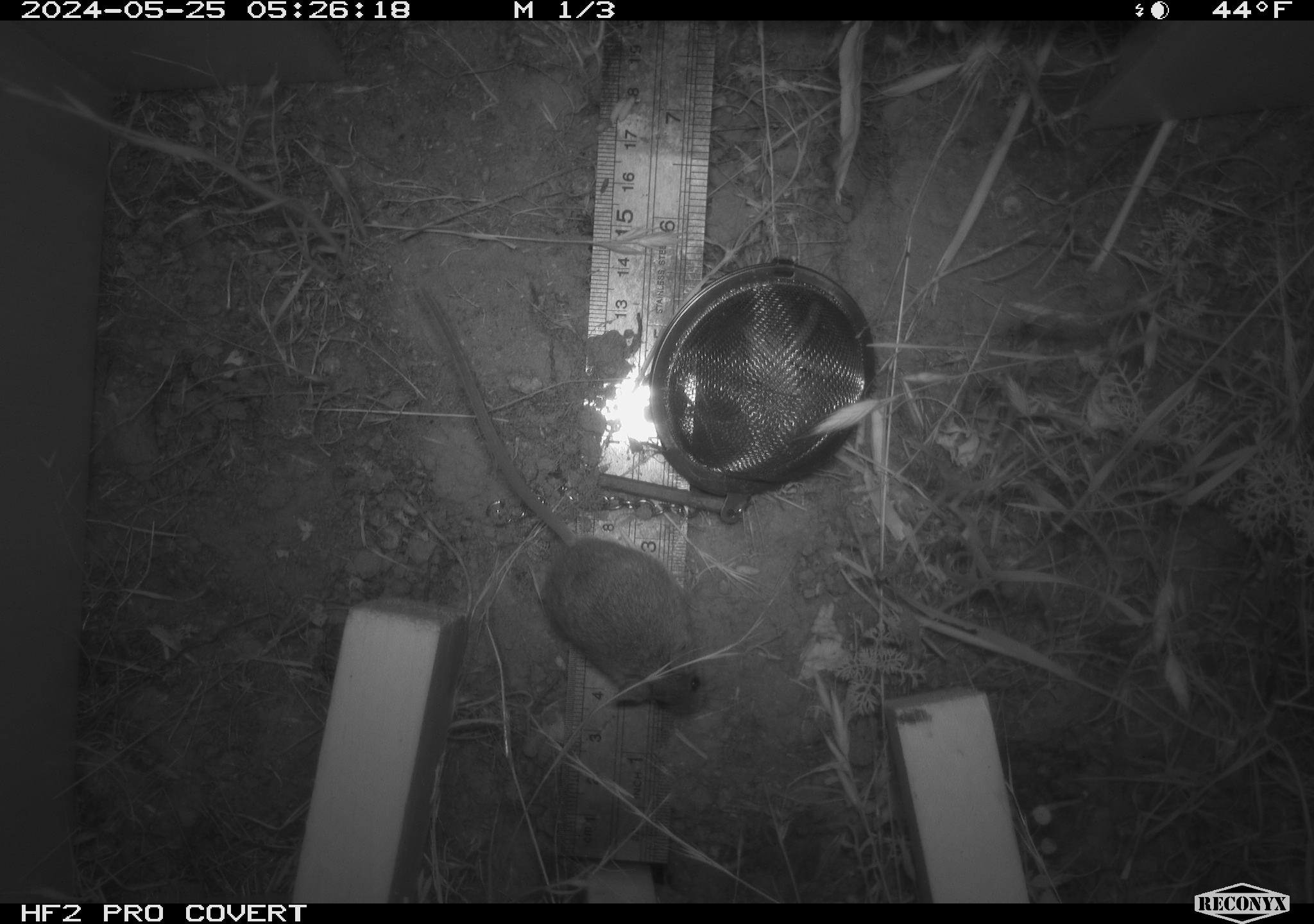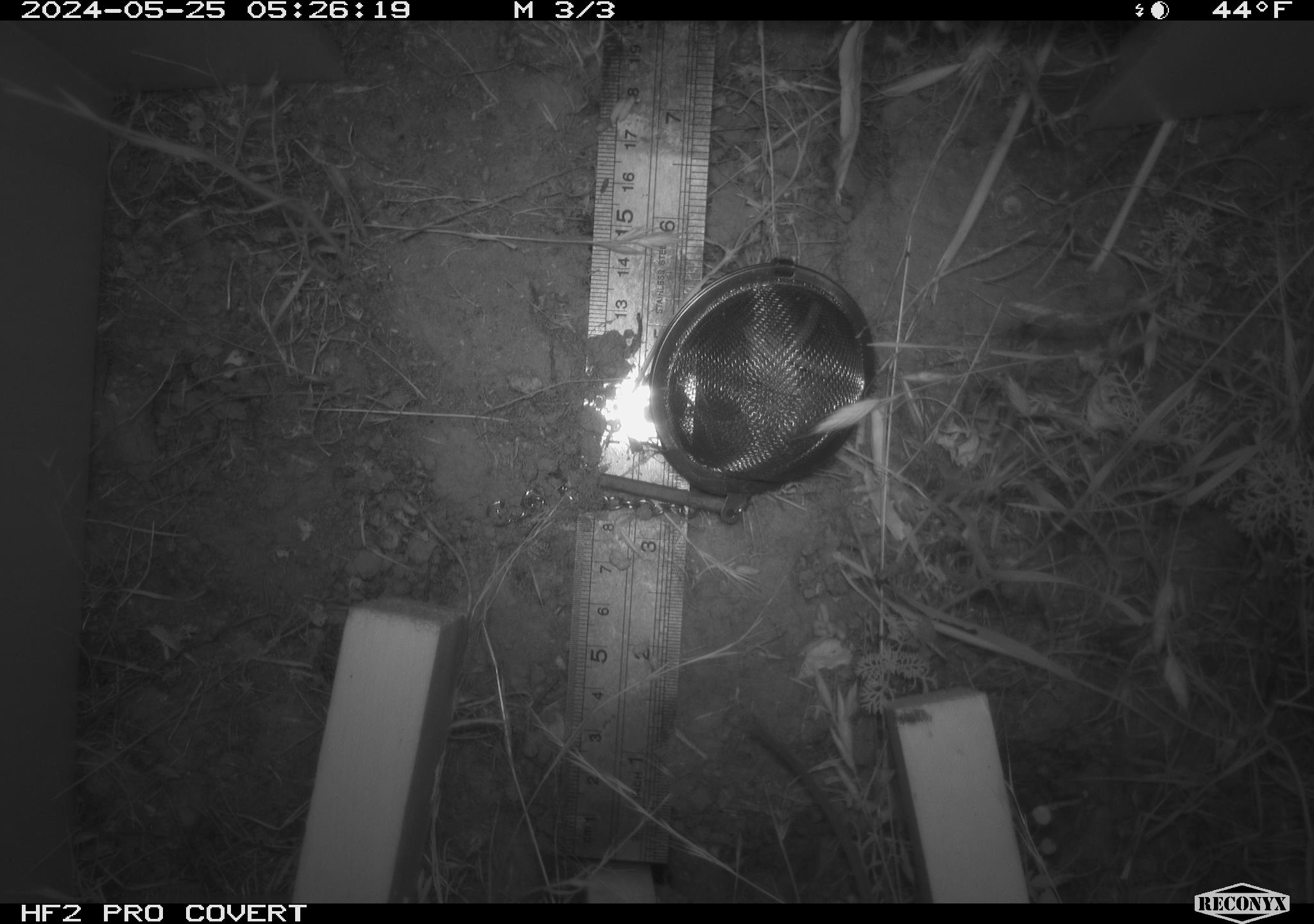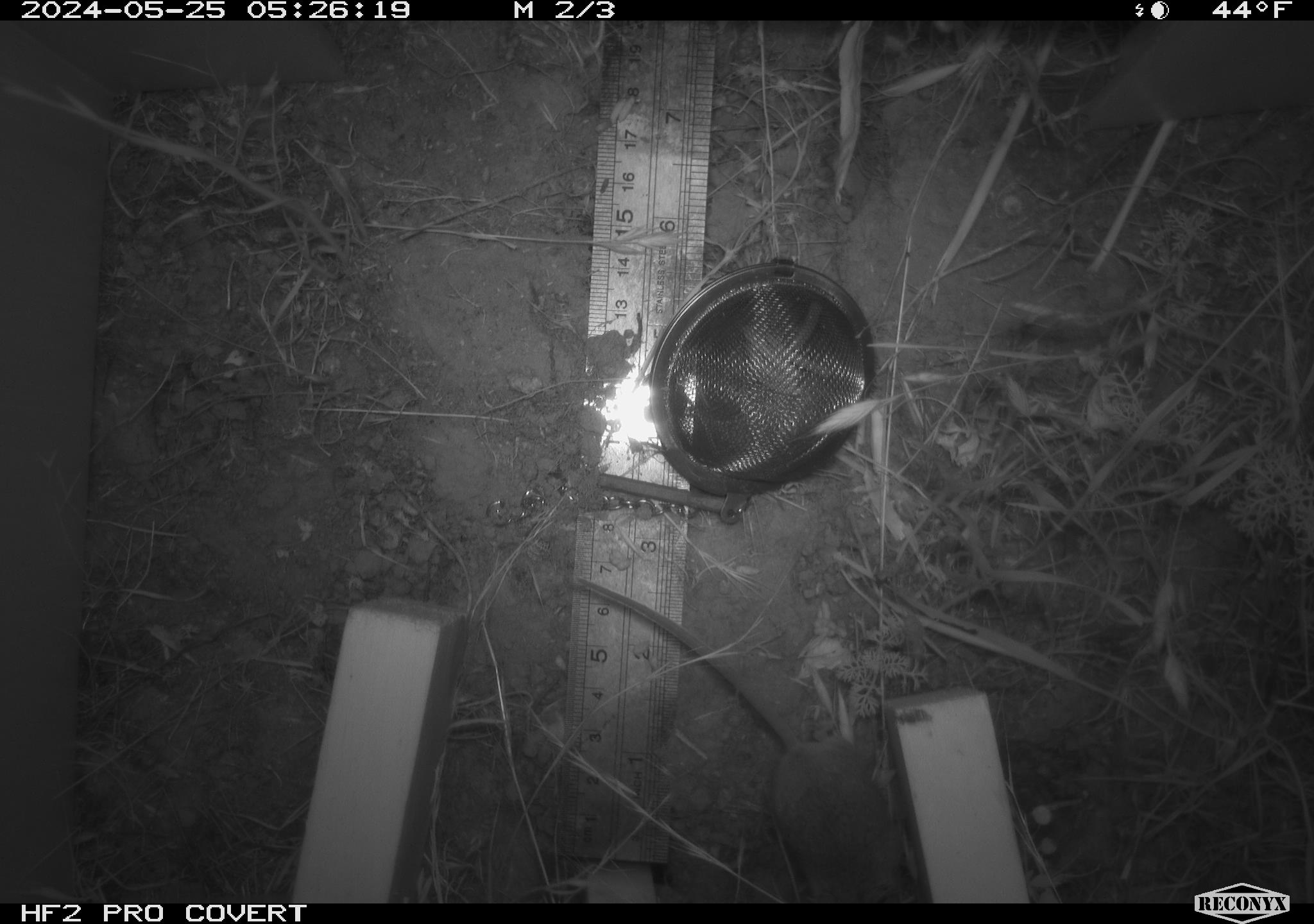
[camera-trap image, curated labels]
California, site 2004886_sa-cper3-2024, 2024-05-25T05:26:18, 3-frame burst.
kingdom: Animalia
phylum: Chordata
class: Mammalia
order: Rodentia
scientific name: Rodentia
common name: rodent